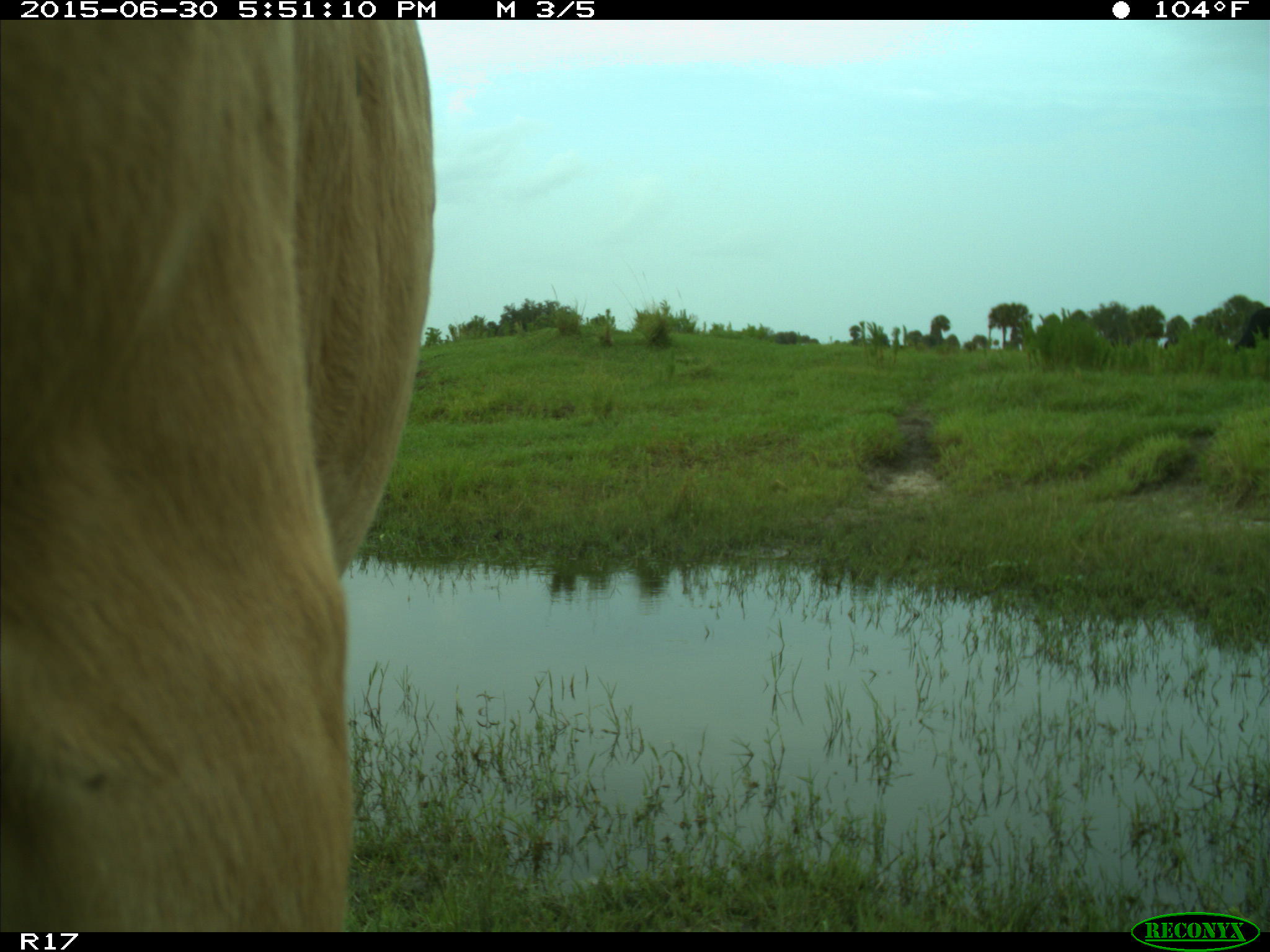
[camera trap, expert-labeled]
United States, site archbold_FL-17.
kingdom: Animalia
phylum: Chordata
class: Mammalia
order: Artiodactyla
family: Bovidae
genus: Bos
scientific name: Bos taurus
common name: domestic cow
Bos taurus (domestic cow).